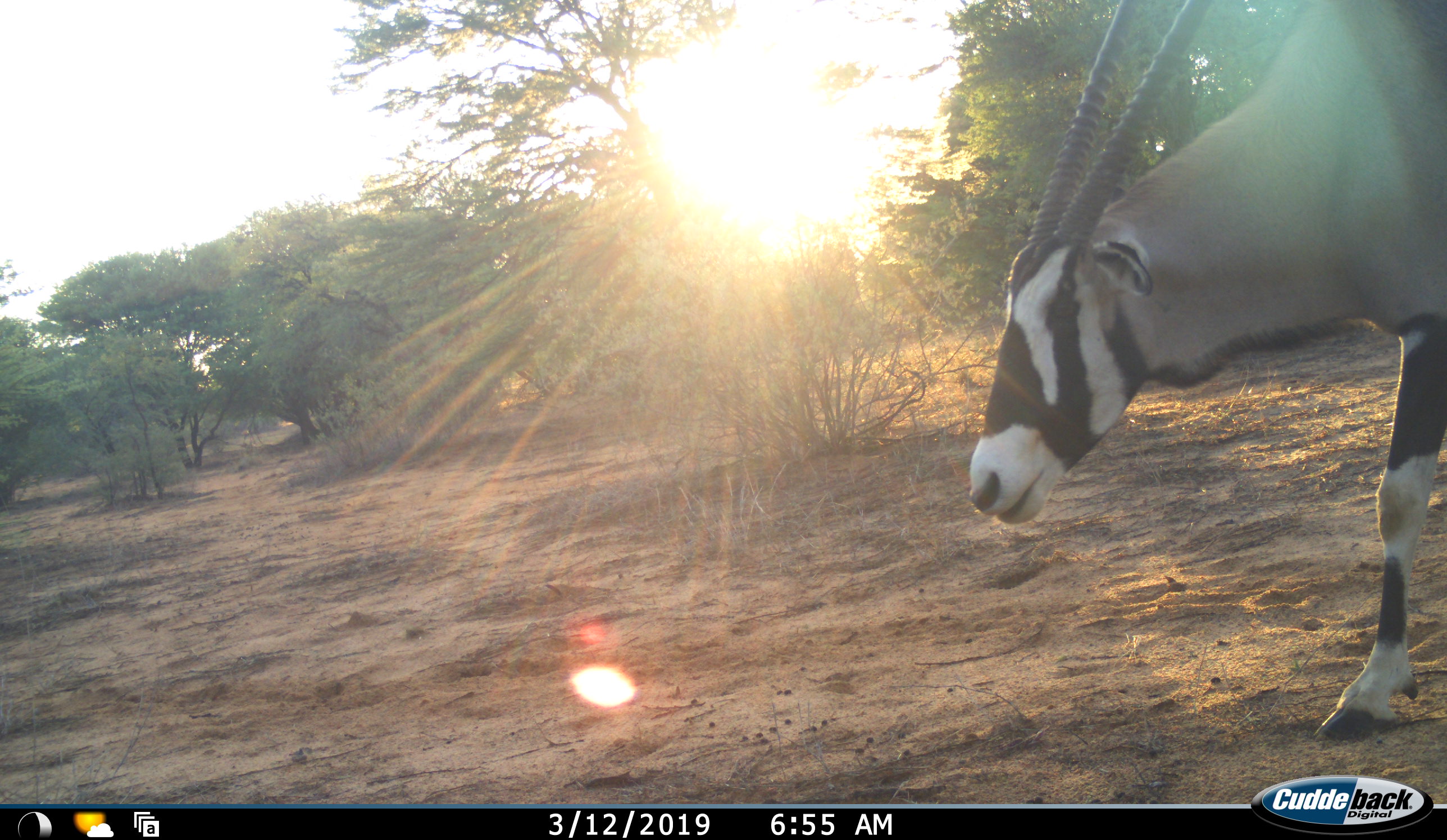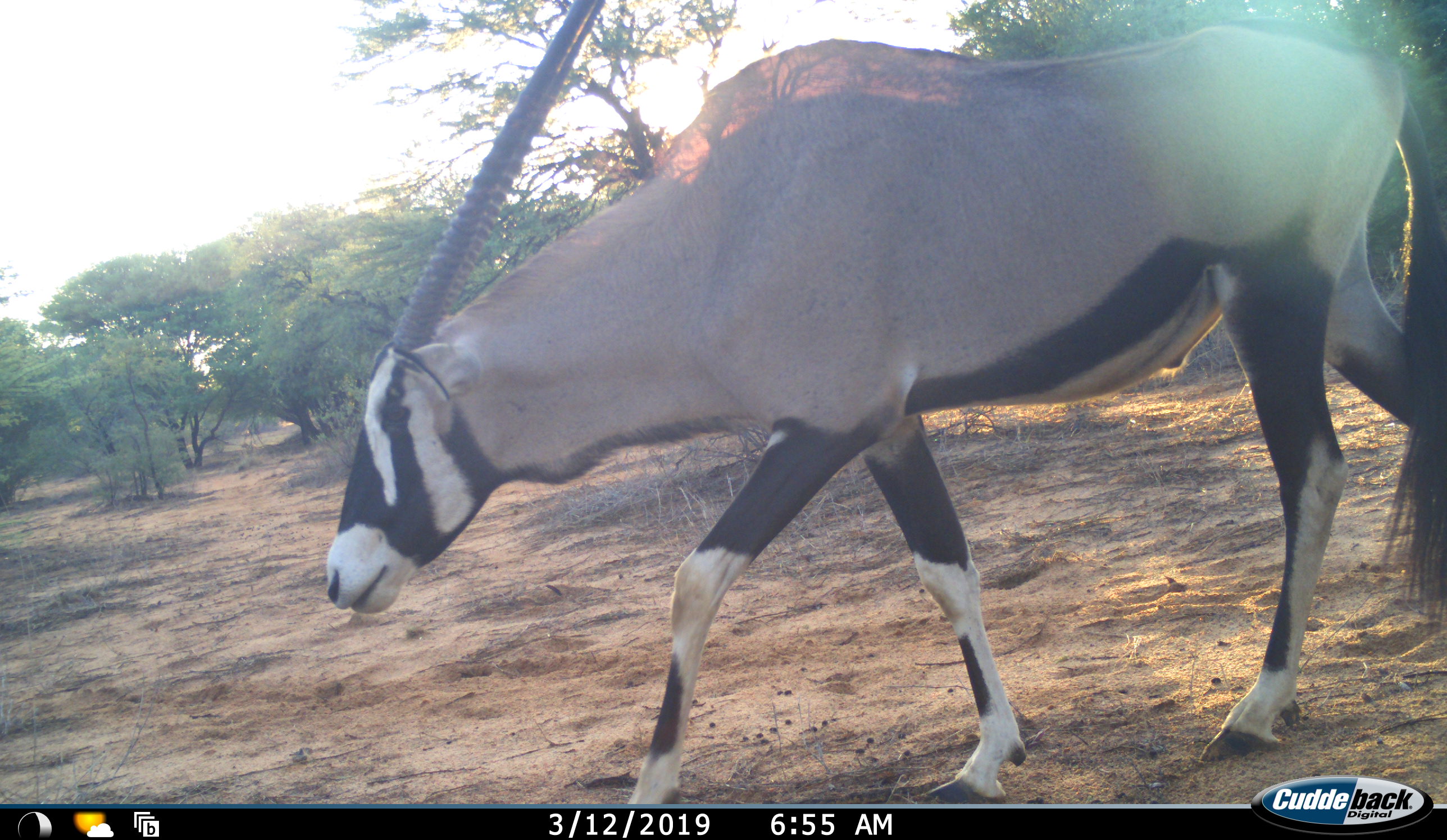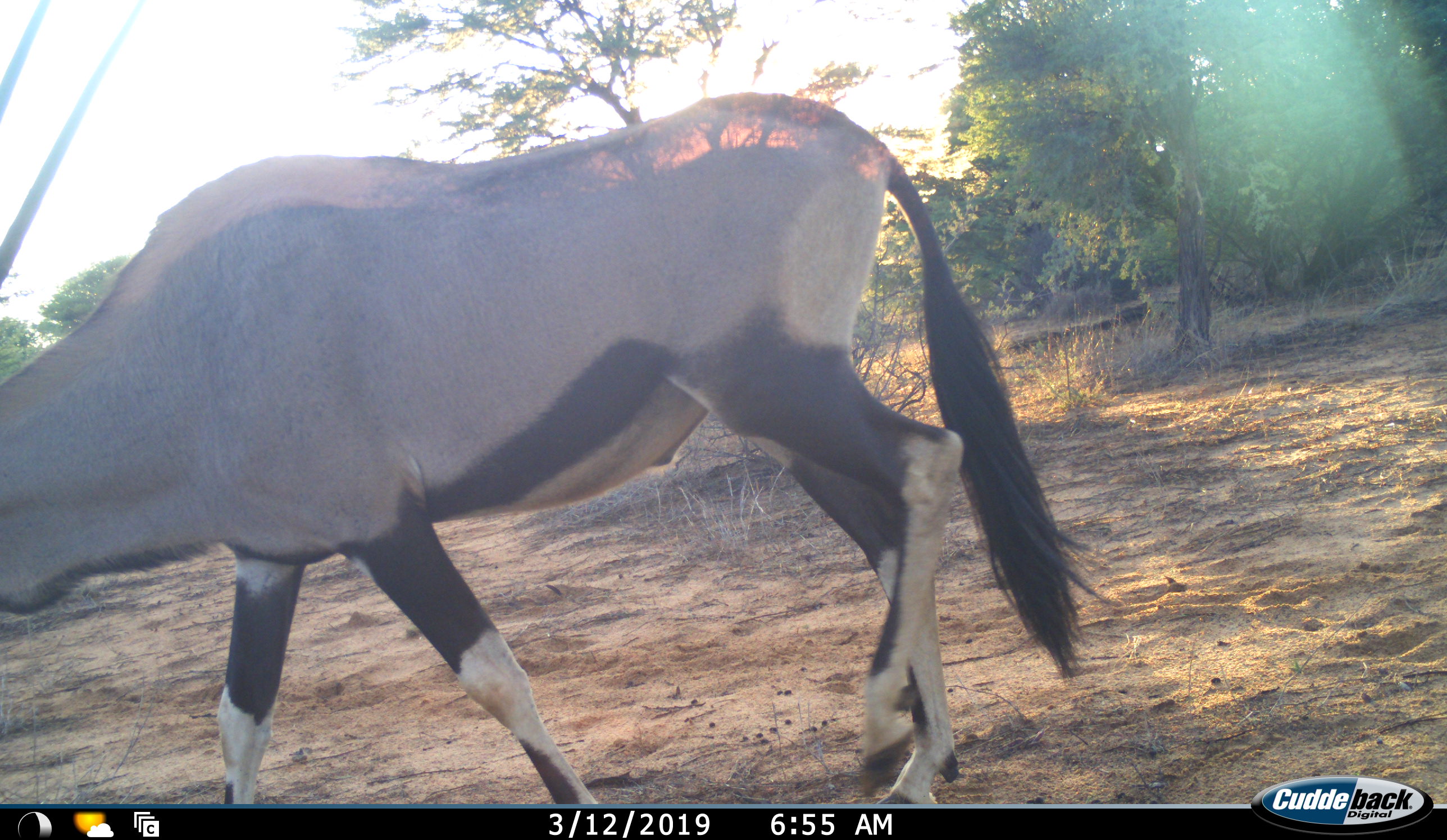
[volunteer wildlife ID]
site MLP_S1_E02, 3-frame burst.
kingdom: Animalia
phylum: Chordata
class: Mammalia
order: Artiodactyla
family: Bovidae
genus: Oryx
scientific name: Oryx gazella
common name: gemsbok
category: oryx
Oryx (gemsbok) (Oryx gazella), count 1. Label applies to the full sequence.